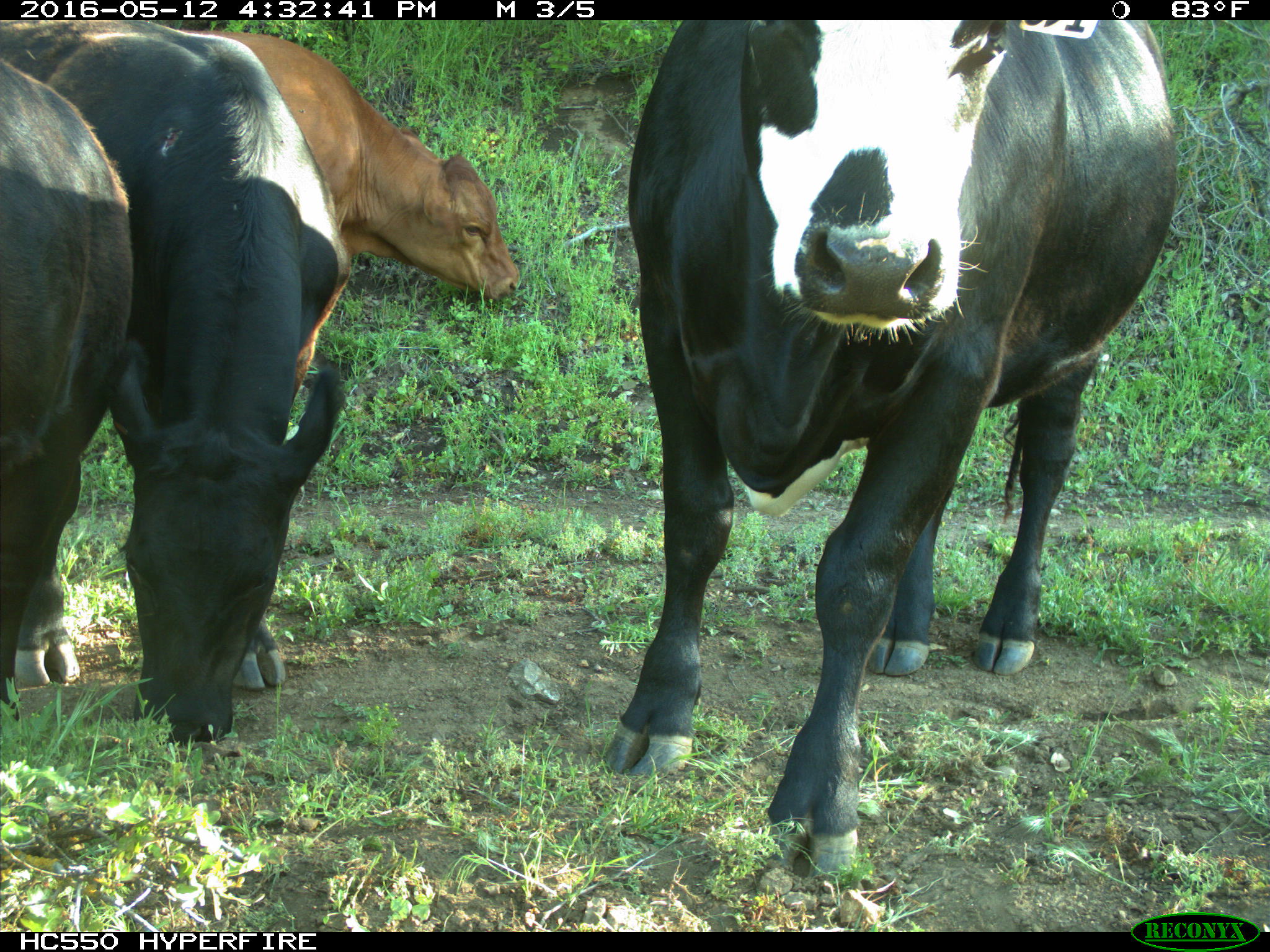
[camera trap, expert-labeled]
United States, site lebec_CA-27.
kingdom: Animalia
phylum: Chordata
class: Mammalia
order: Artiodactyla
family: Bovidae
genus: Bos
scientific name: Bos taurus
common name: domestic cow